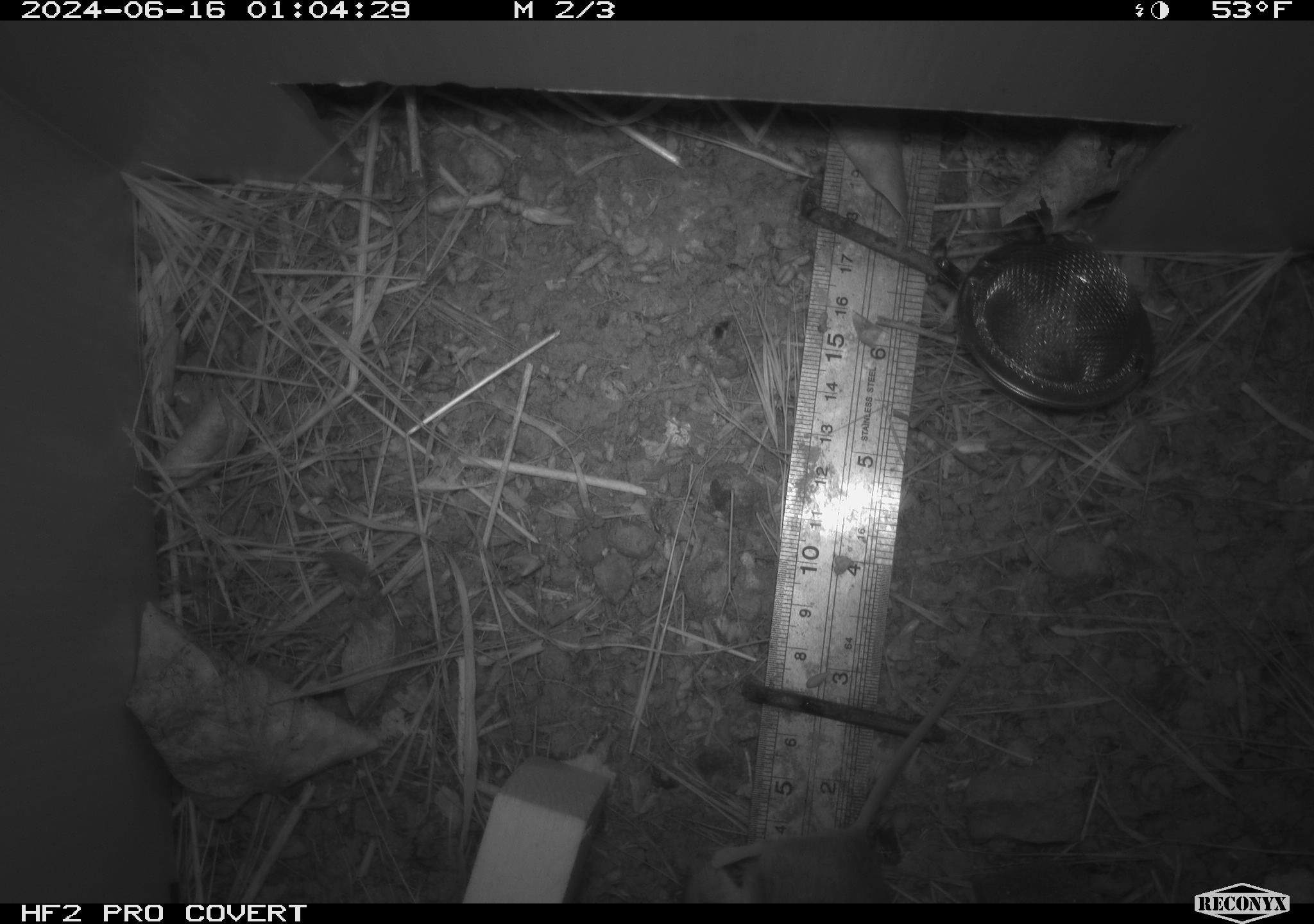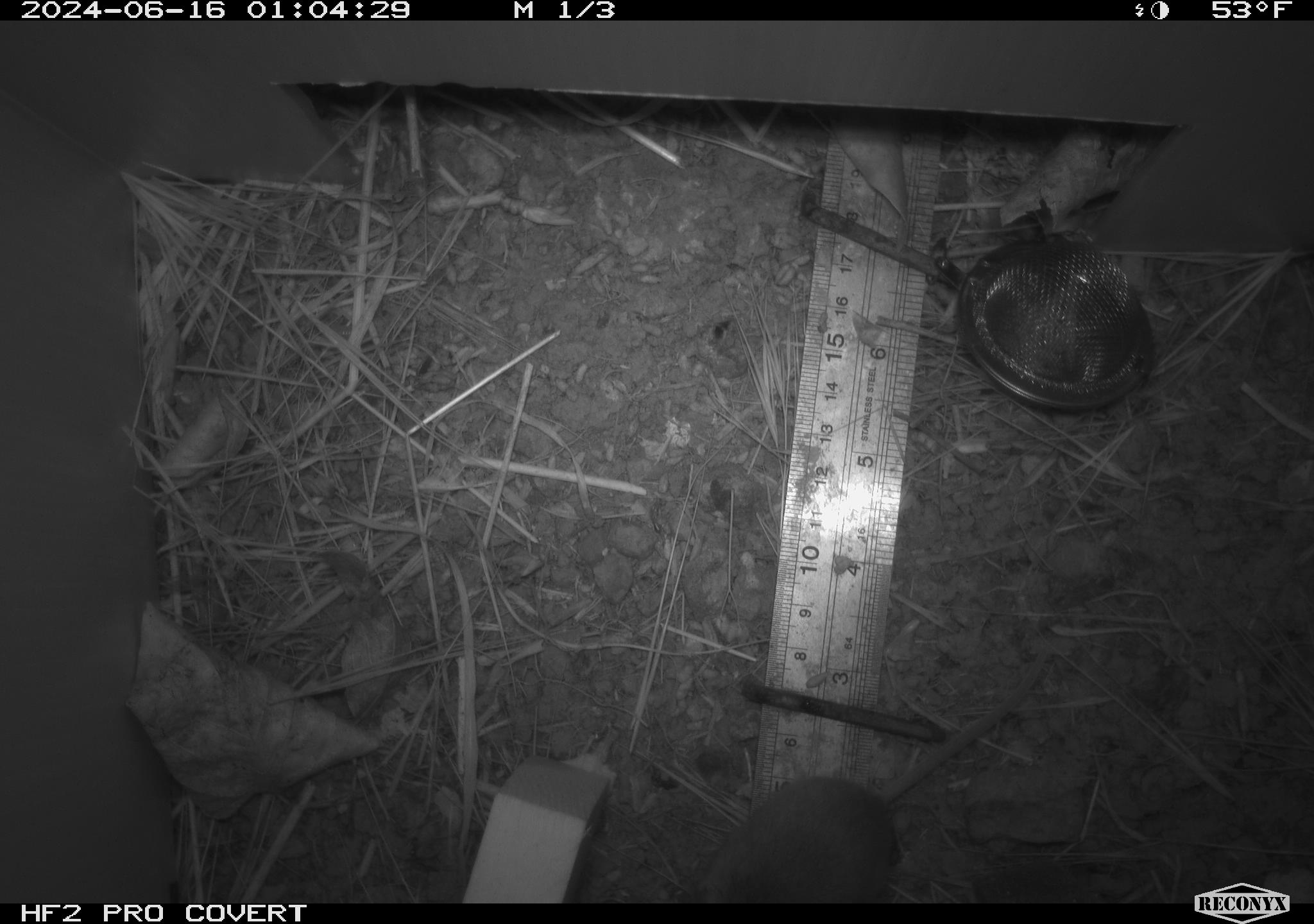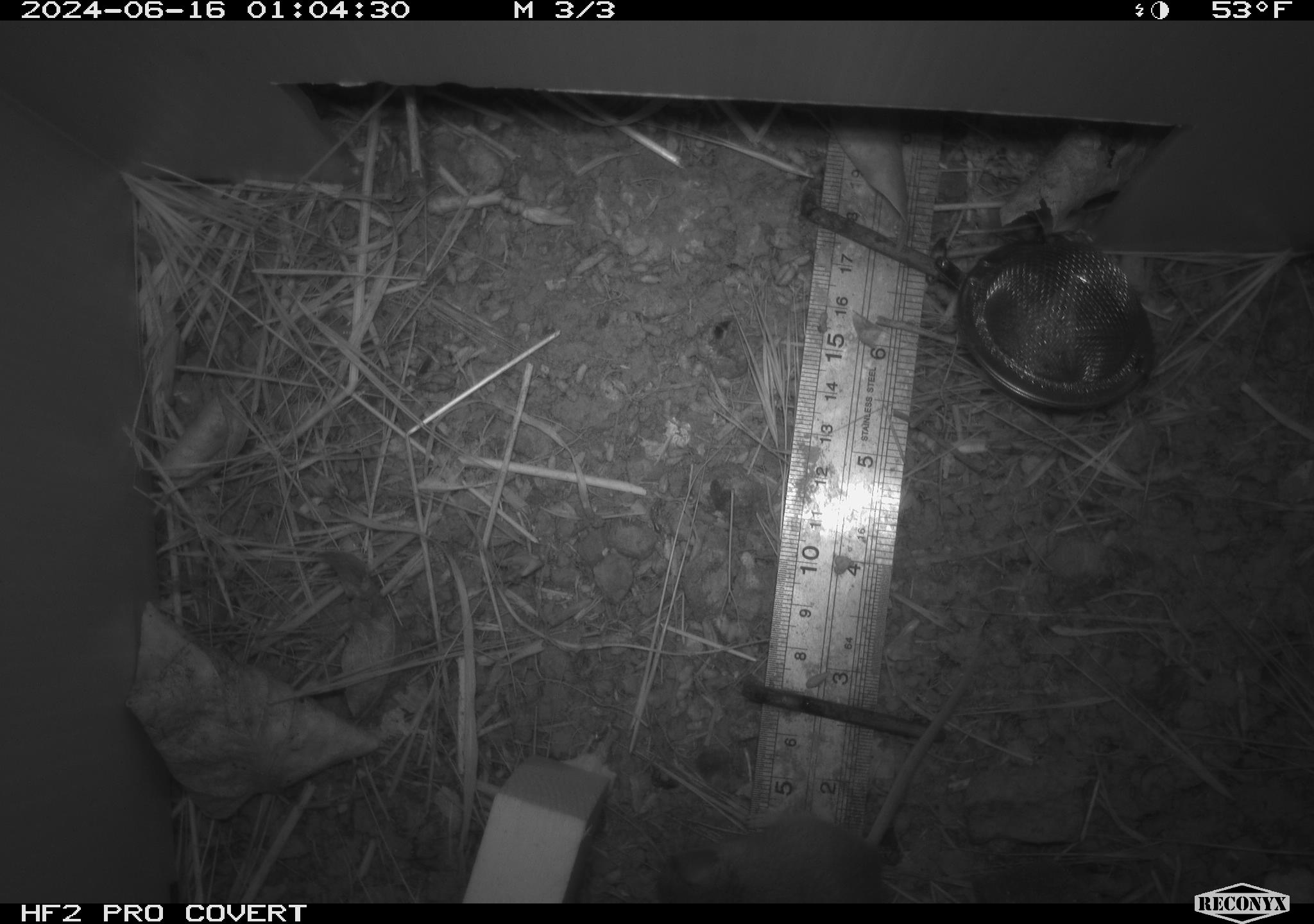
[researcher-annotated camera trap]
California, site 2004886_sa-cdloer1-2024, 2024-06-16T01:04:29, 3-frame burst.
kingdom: Animalia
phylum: Chordata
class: Mammalia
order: Rodentia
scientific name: Rodentia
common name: mouse species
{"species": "mouse species (Rodentia)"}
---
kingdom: Animalia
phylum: Chordata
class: Mammalia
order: Rodentia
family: Cricetidae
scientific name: Arvicolinae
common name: voles, lemmings, and muskrats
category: arvicolinae subfamily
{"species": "arvicolinae subfamily (voles, lemmings, and muskrats) (Arvicolinae)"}